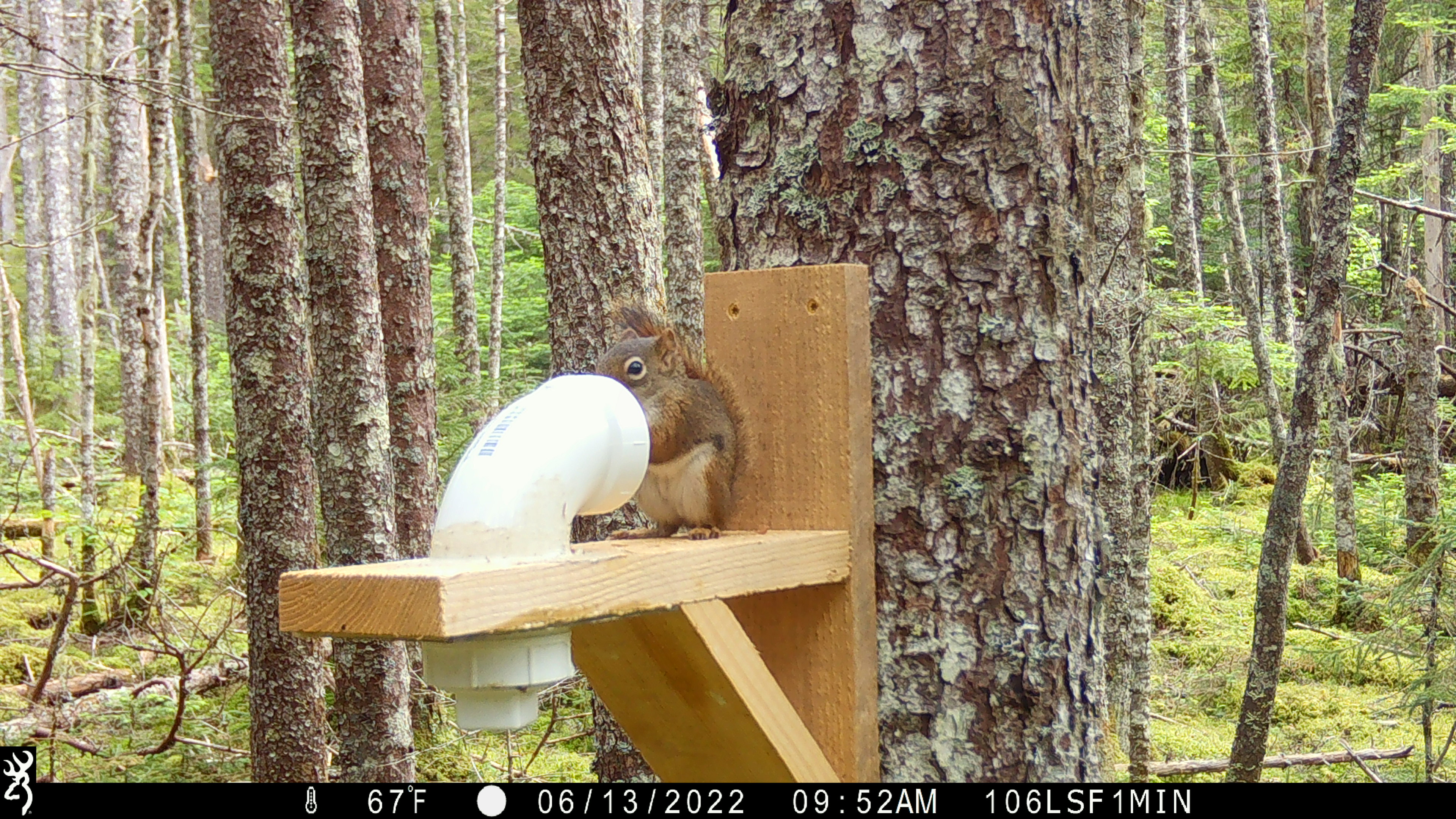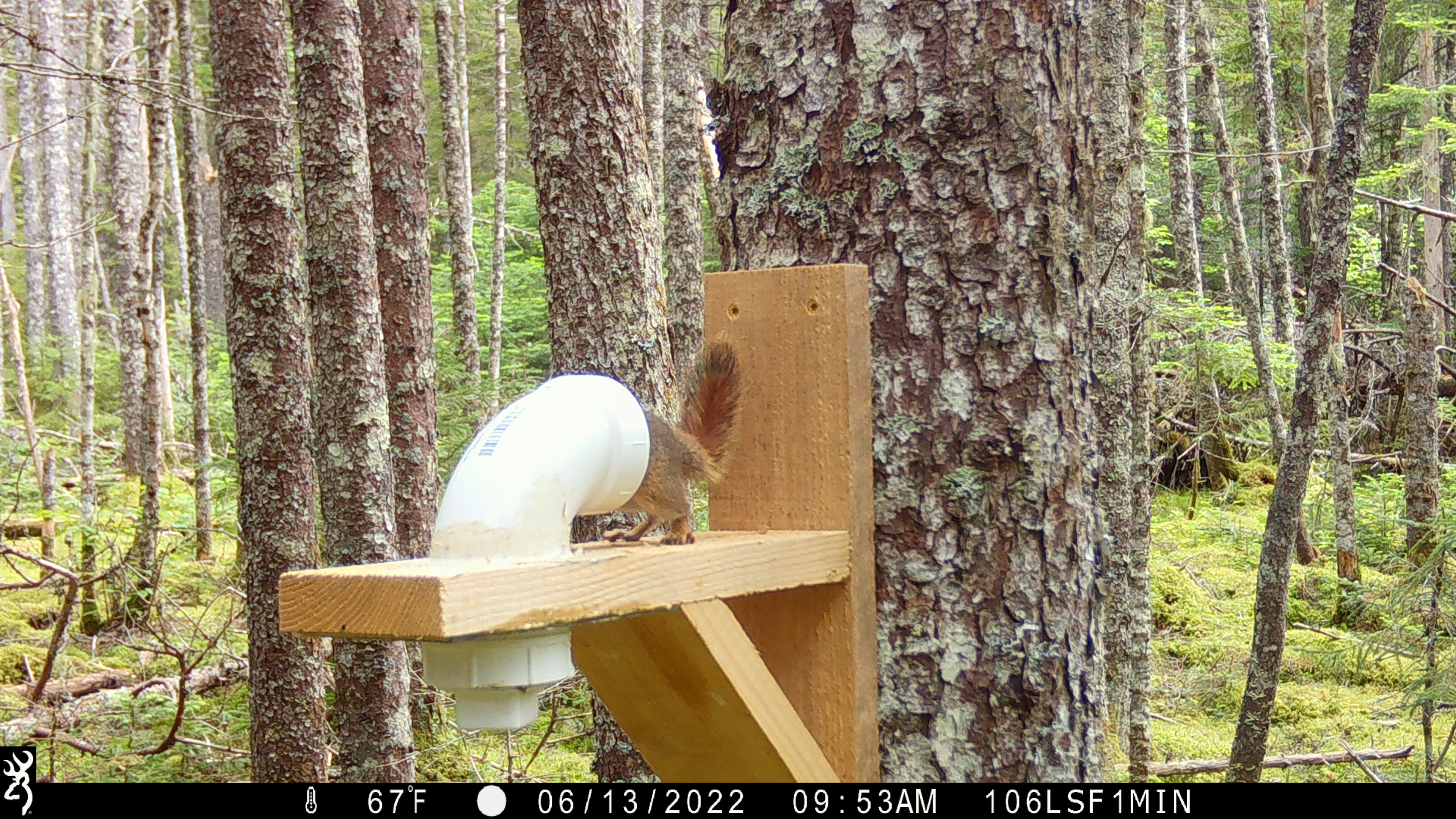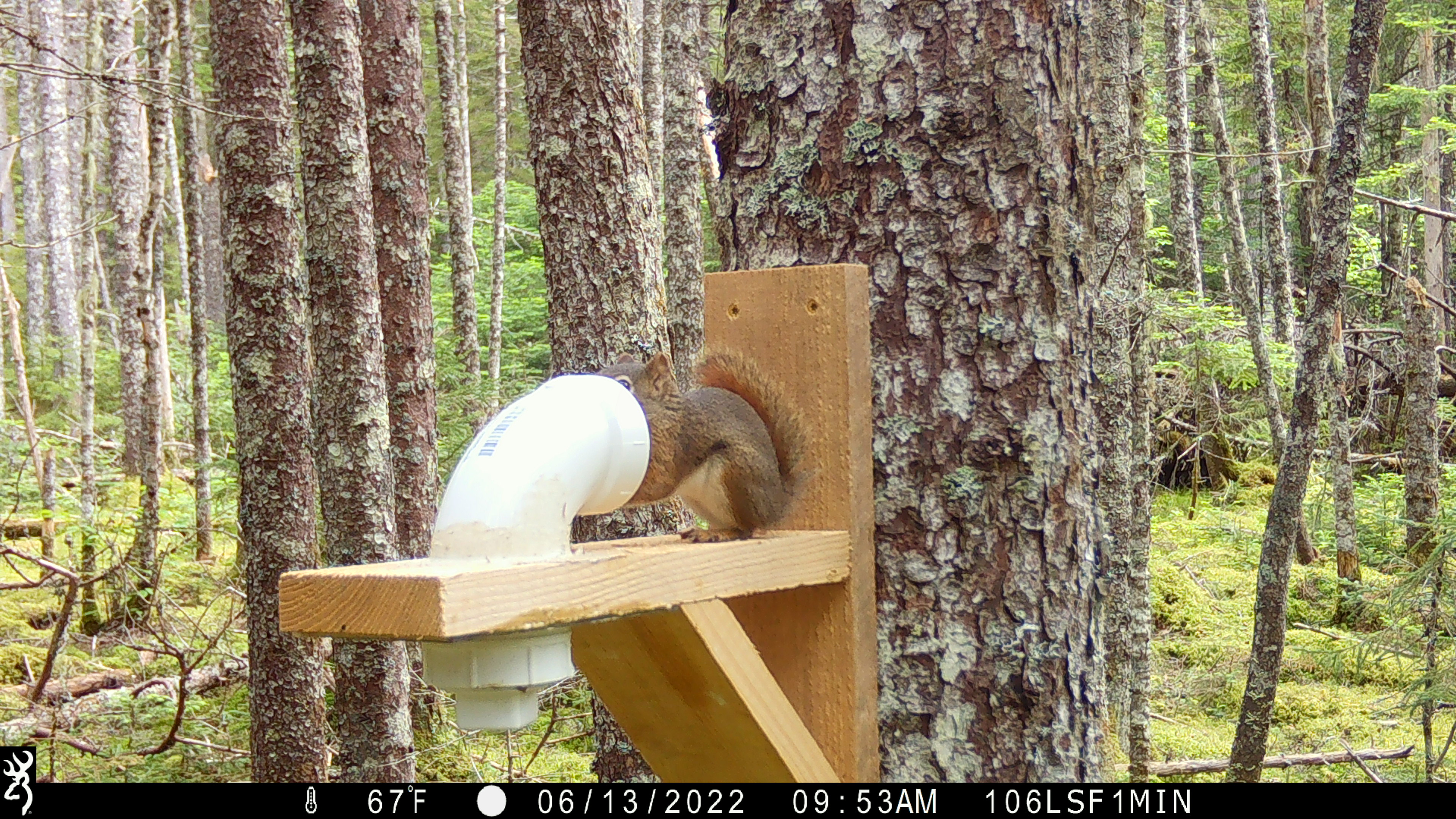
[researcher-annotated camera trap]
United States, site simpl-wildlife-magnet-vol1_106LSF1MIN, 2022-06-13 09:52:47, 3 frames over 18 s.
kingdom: Animalia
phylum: Chordata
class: Mammalia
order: Rodentia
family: Sciuridae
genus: Tamiasciurus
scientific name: Tamiasciurus hudsonicus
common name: red squirrel